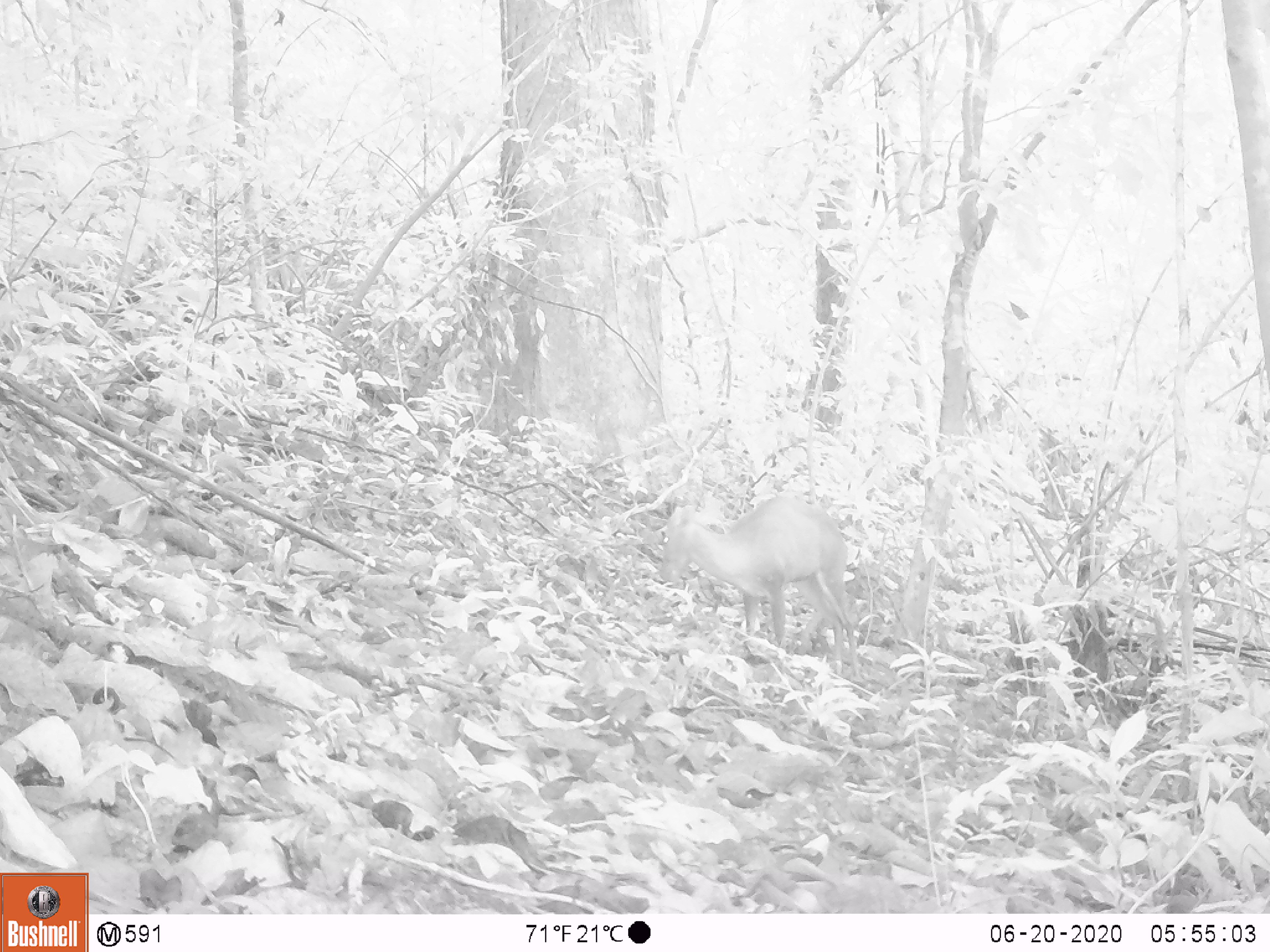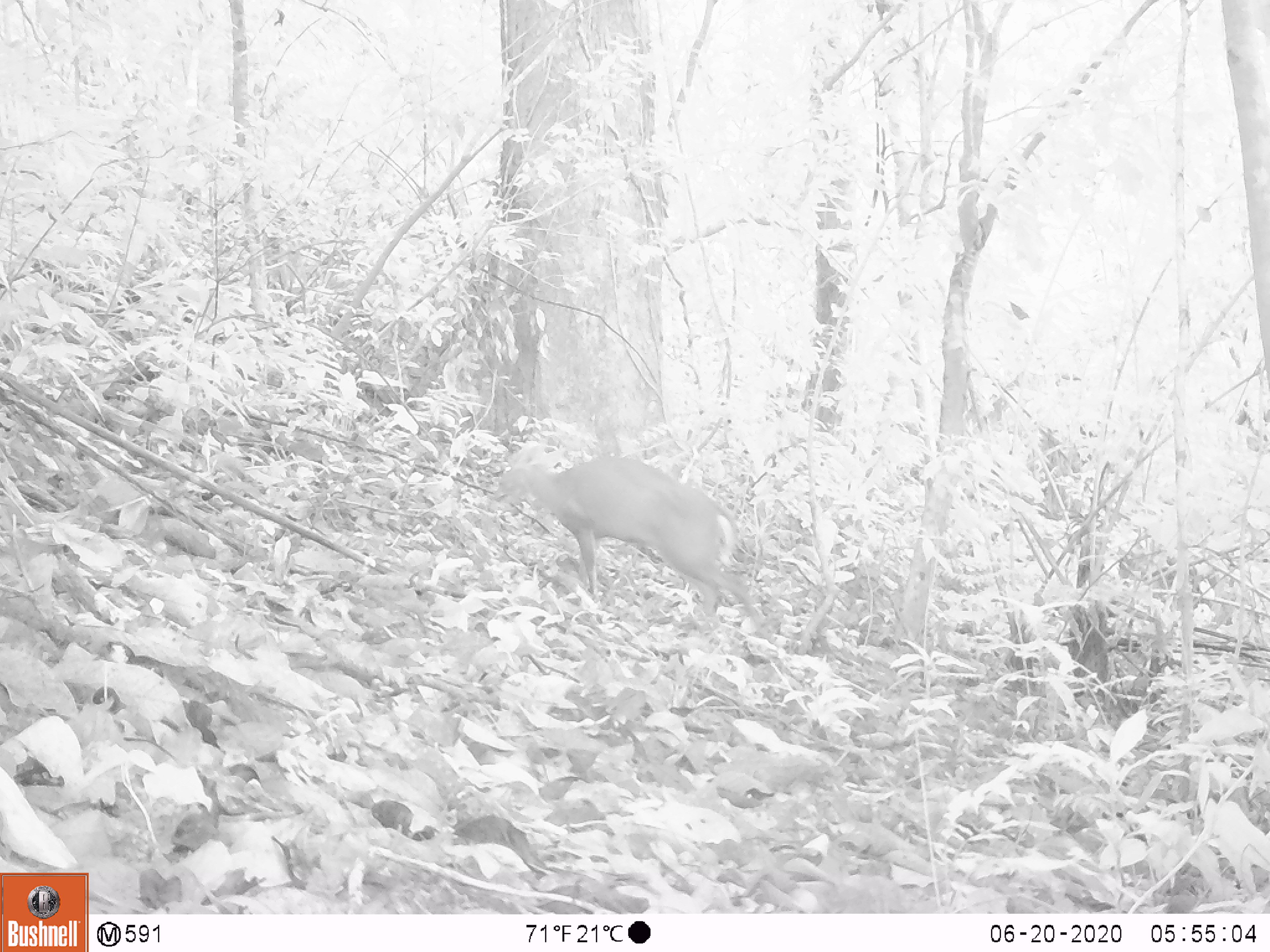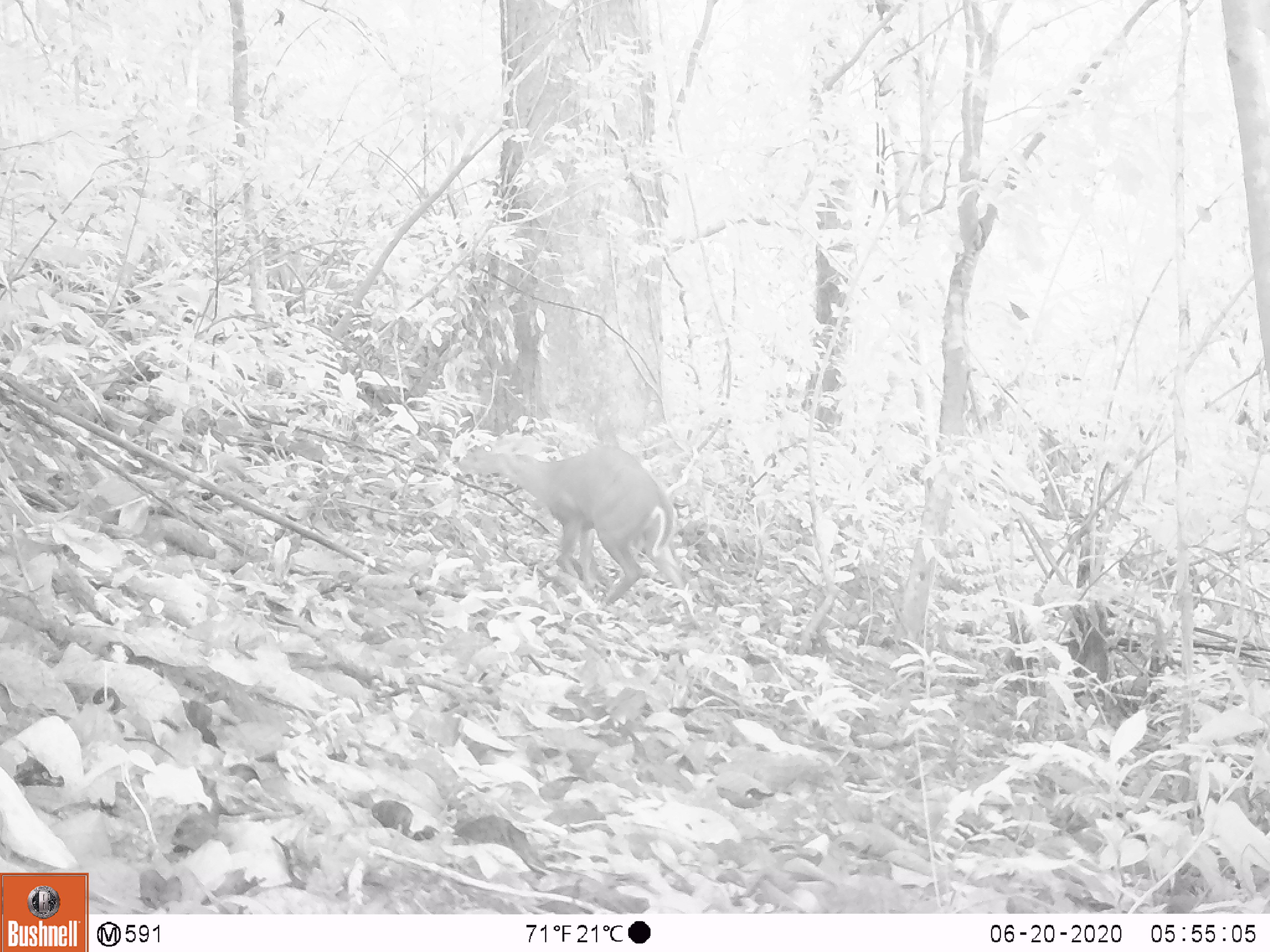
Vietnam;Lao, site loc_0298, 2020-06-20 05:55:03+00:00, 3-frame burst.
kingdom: Animalia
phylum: Chordata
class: Mammalia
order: Artiodactyla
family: Cervidae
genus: Muntiacus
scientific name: Muntiacus rooseveltorum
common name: roosevelt's muntjac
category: roosevelts muntjac group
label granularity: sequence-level